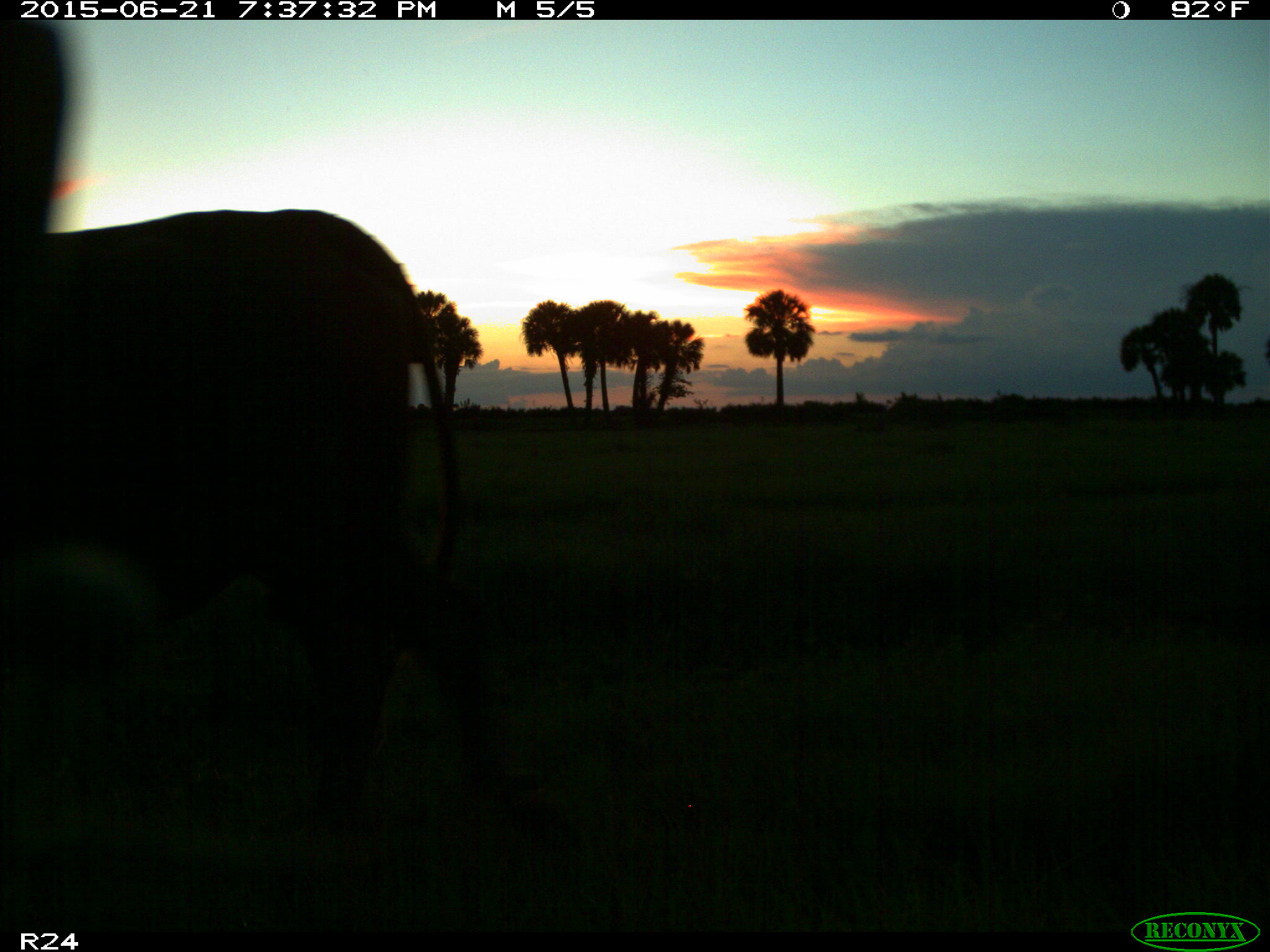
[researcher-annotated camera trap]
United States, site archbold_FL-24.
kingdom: Animalia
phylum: Chordata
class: Mammalia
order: Artiodactyla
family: Bovidae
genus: Bos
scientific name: Bos taurus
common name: domestic cow